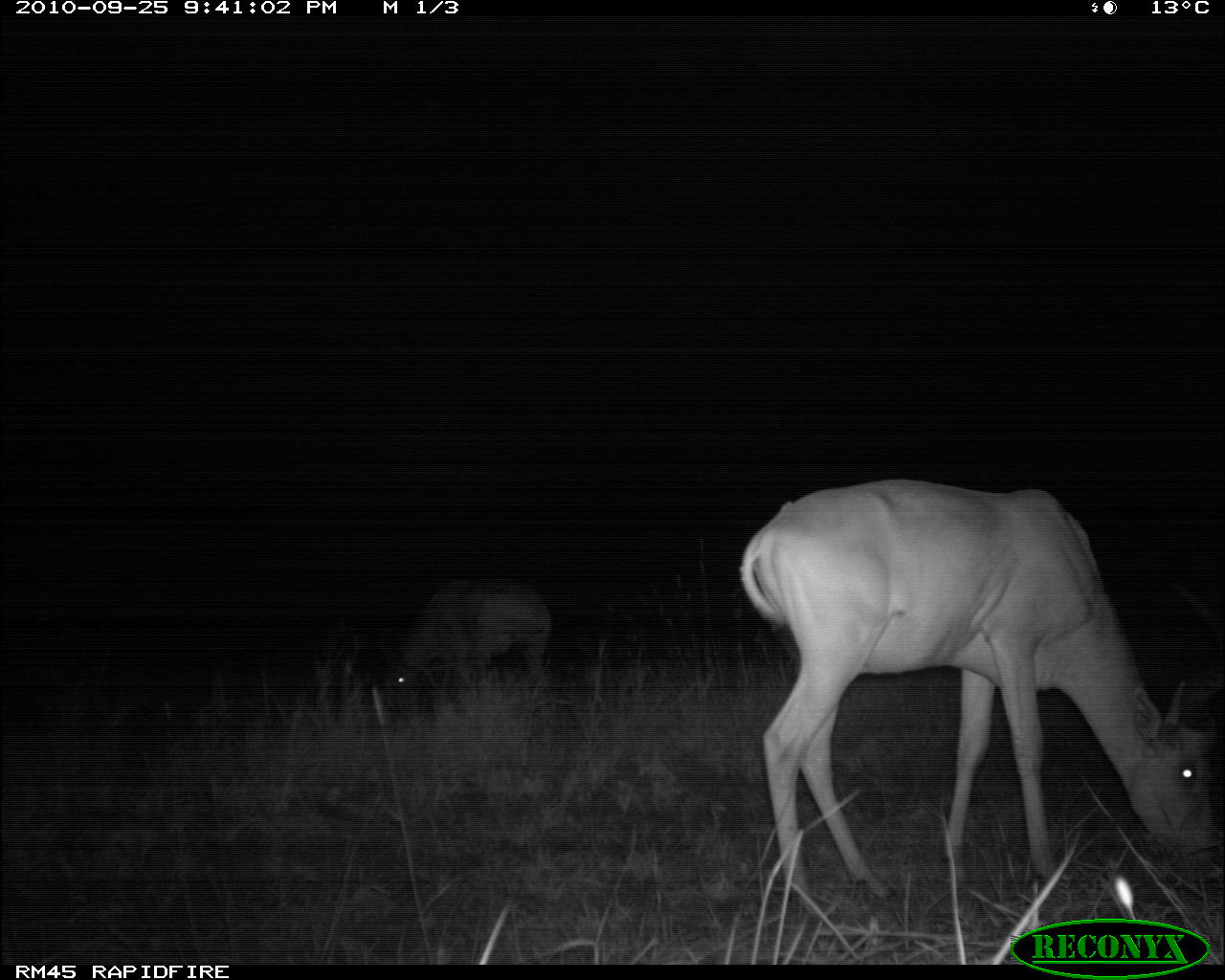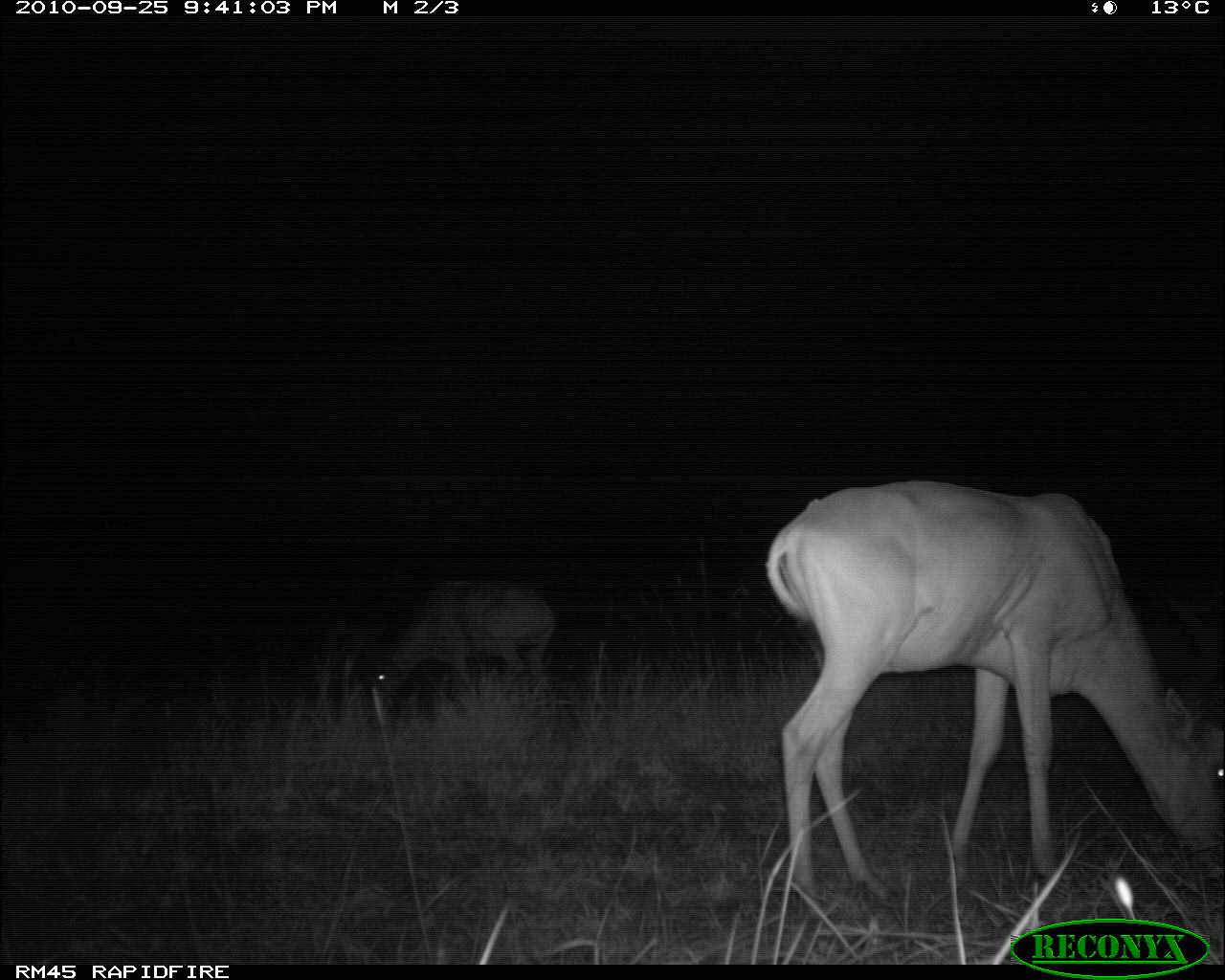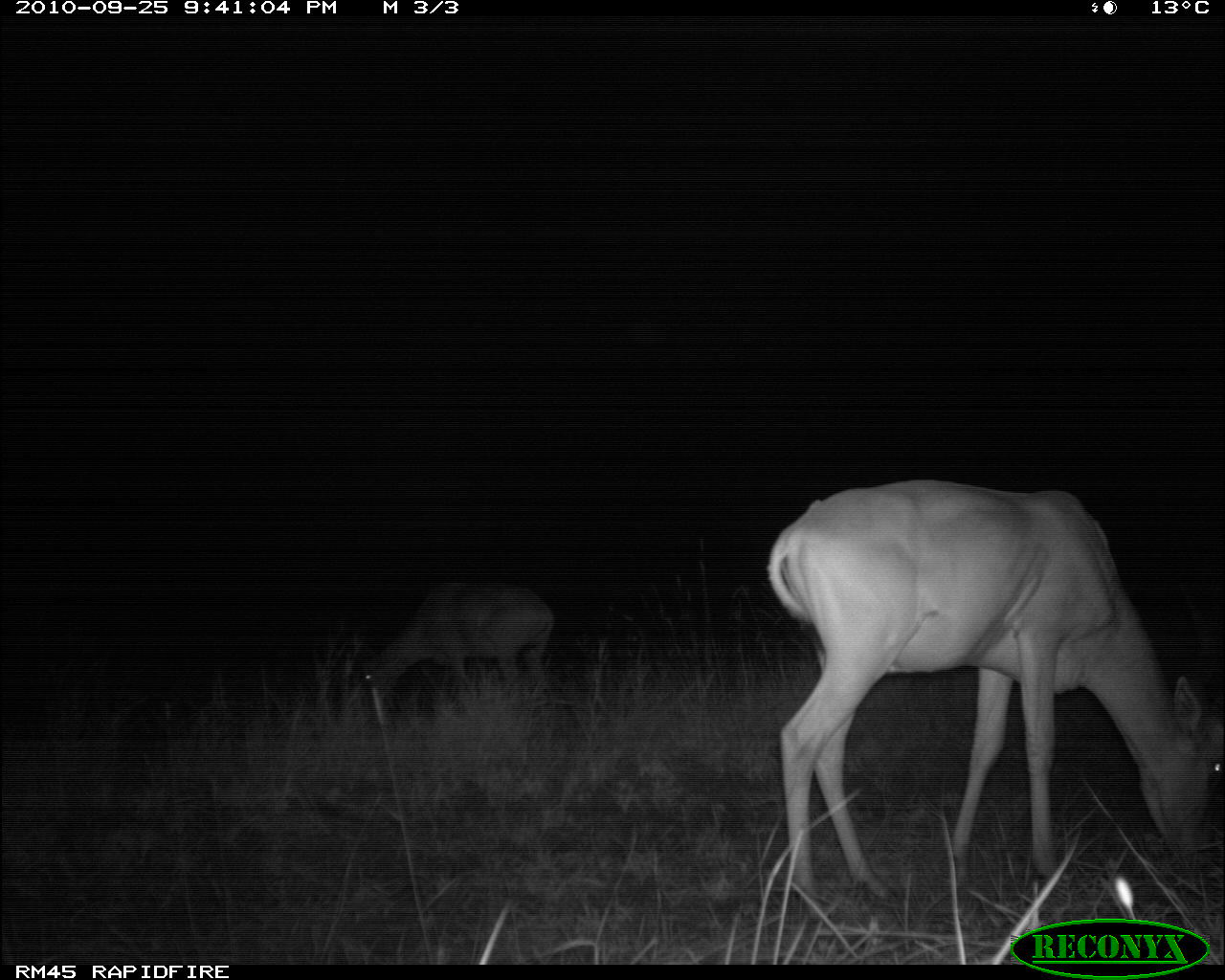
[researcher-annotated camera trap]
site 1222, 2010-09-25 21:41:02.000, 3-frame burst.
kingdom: Animalia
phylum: Chordata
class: Mammalia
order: Artiodactyla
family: Bovidae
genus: Alcelaphus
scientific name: Alcelaphus buselaphus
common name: hartebeest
Alcelaphus buselaphus (hartebeest), count 2.